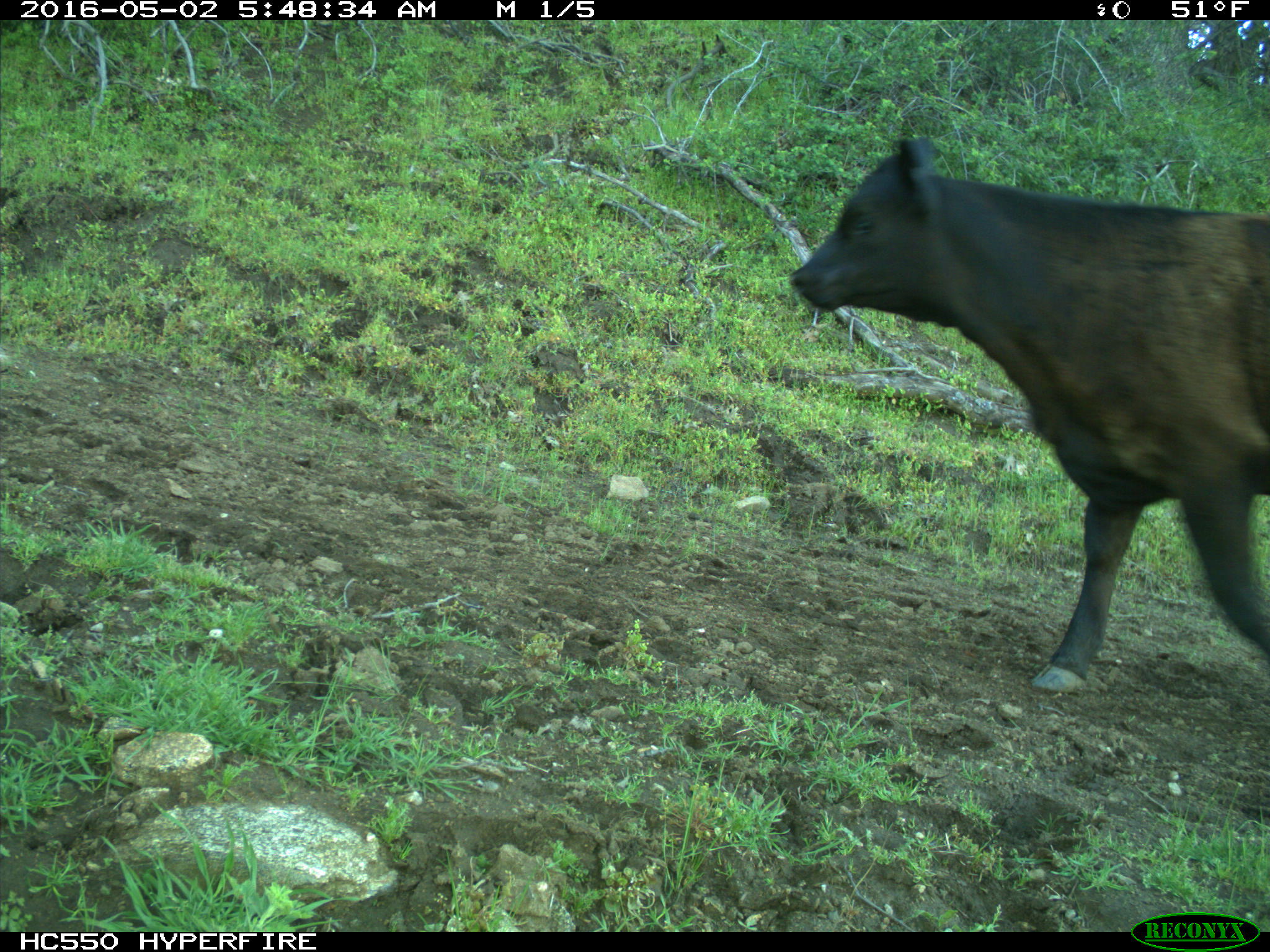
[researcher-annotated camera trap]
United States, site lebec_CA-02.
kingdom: Animalia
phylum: Chordata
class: Mammalia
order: Artiodactyla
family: Bovidae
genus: Bos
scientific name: Bos taurus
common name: domestic cow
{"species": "Bos taurus (domestic cow)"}